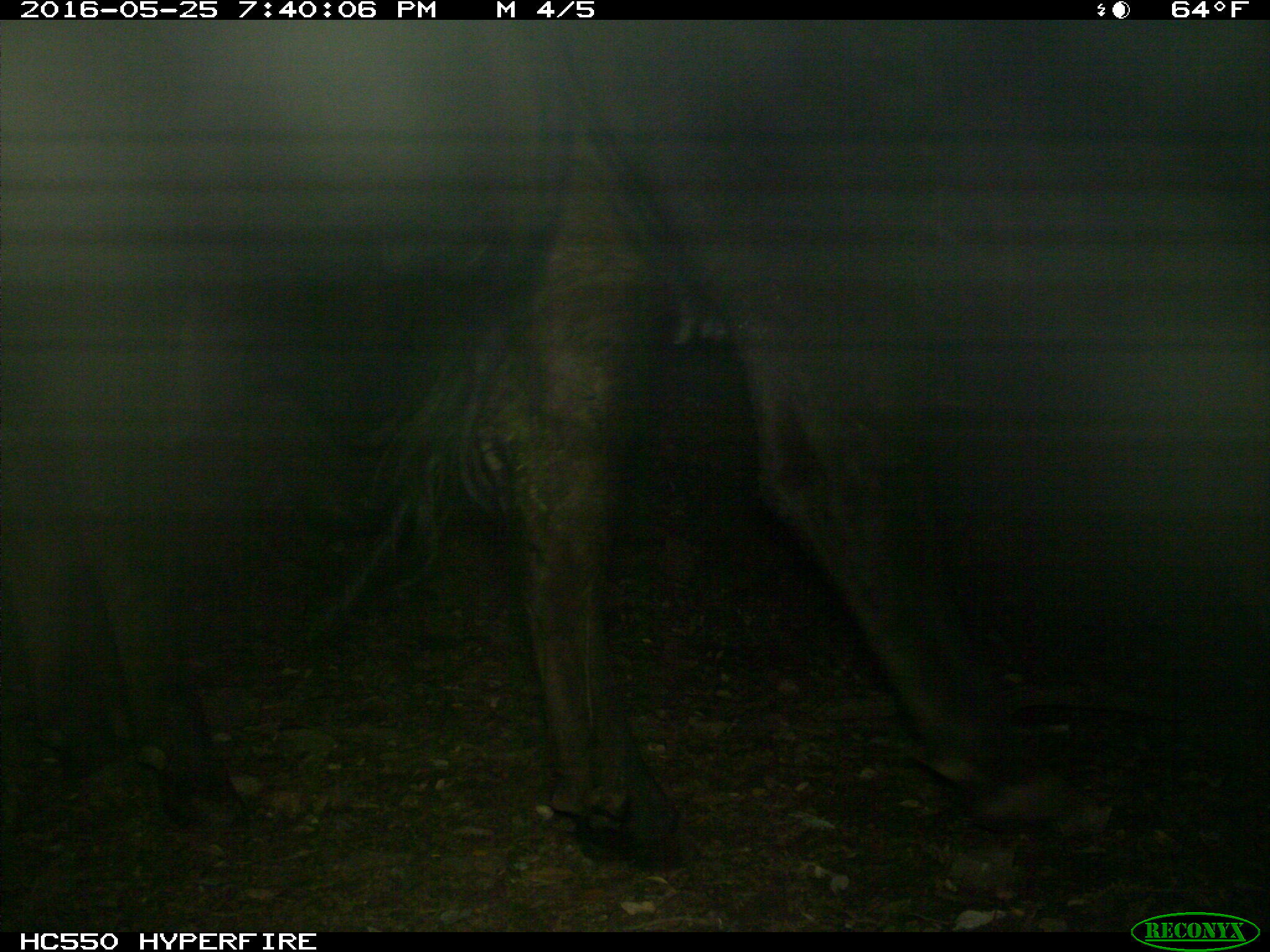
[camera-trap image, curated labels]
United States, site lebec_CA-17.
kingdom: Animalia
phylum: Chordata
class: Mammalia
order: Artiodactyla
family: Bovidae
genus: Bos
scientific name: Bos taurus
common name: domestic cow